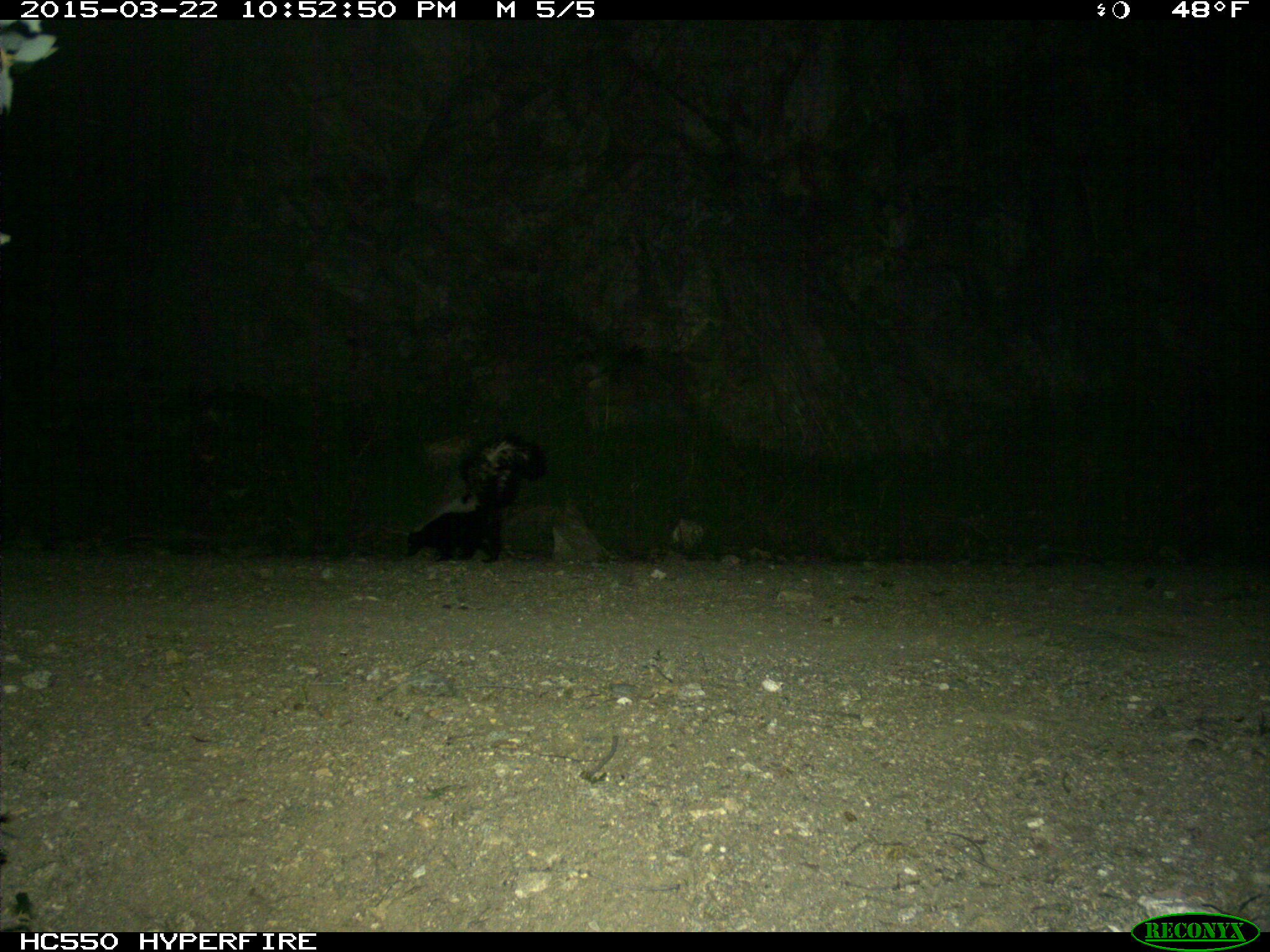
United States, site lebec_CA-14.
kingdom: Animalia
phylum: Chordata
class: Mammalia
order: Carnivora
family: Mephitidae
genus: Mephitis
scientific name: Mephitis mephitis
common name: striped skunk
Mephitis mephitis (striped skunk).